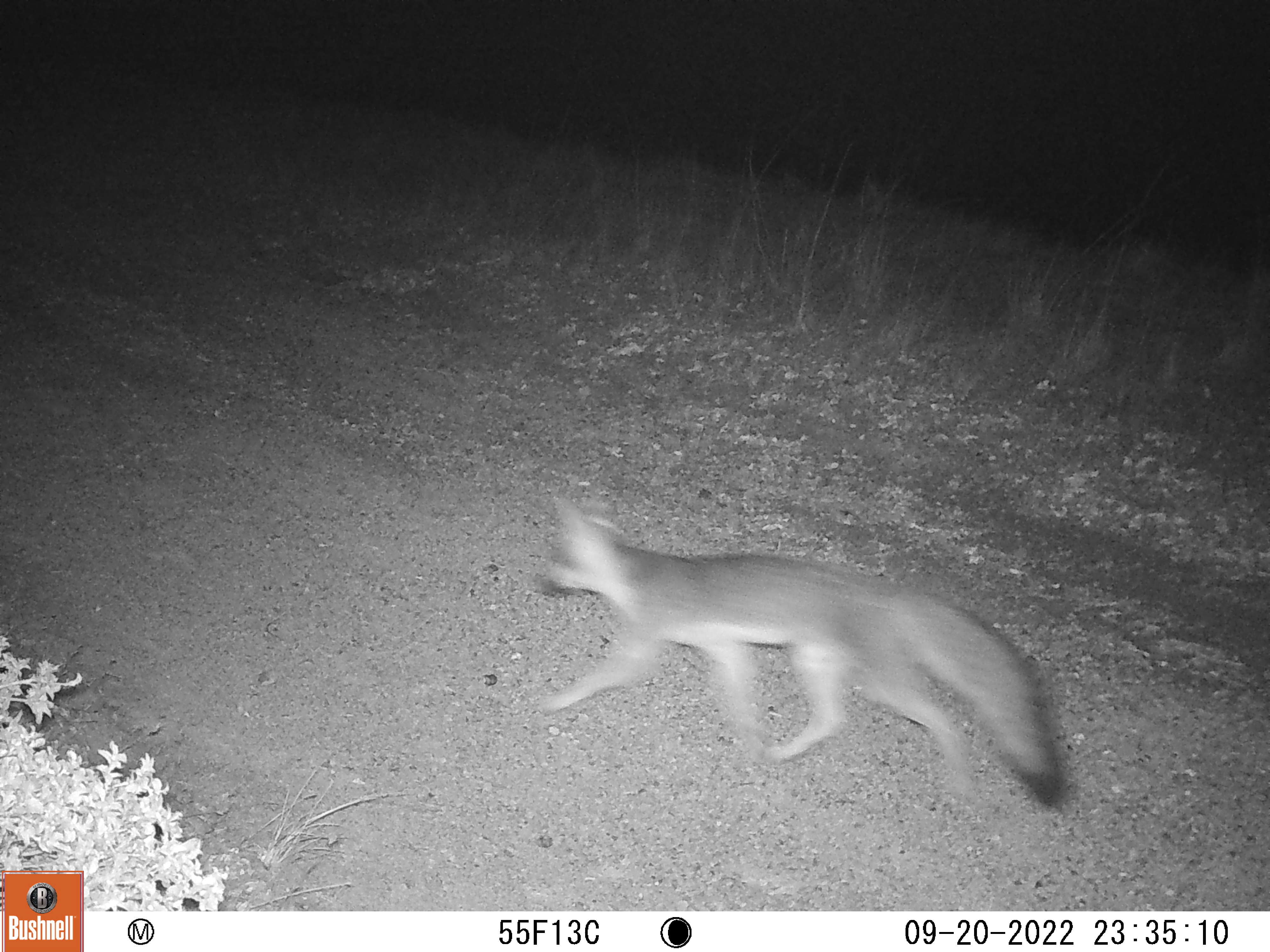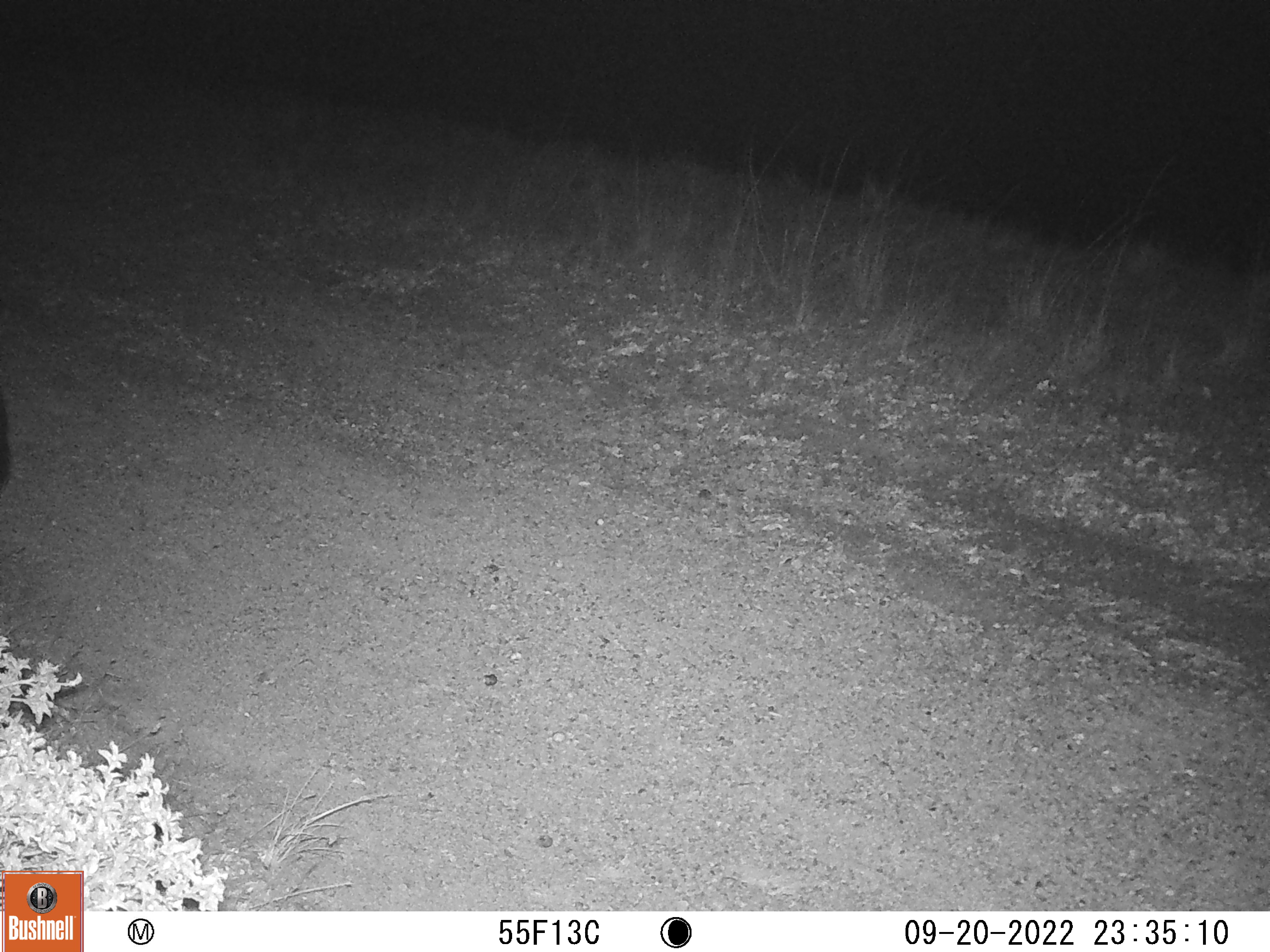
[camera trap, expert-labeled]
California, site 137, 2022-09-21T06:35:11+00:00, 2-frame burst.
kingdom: Animalia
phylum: Chordata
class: Mammalia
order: Carnivora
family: Canidae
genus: Urocyon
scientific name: Urocyon cinereoargenteus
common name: gray fox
Gray fox (Urocyon cinereoargenteus).